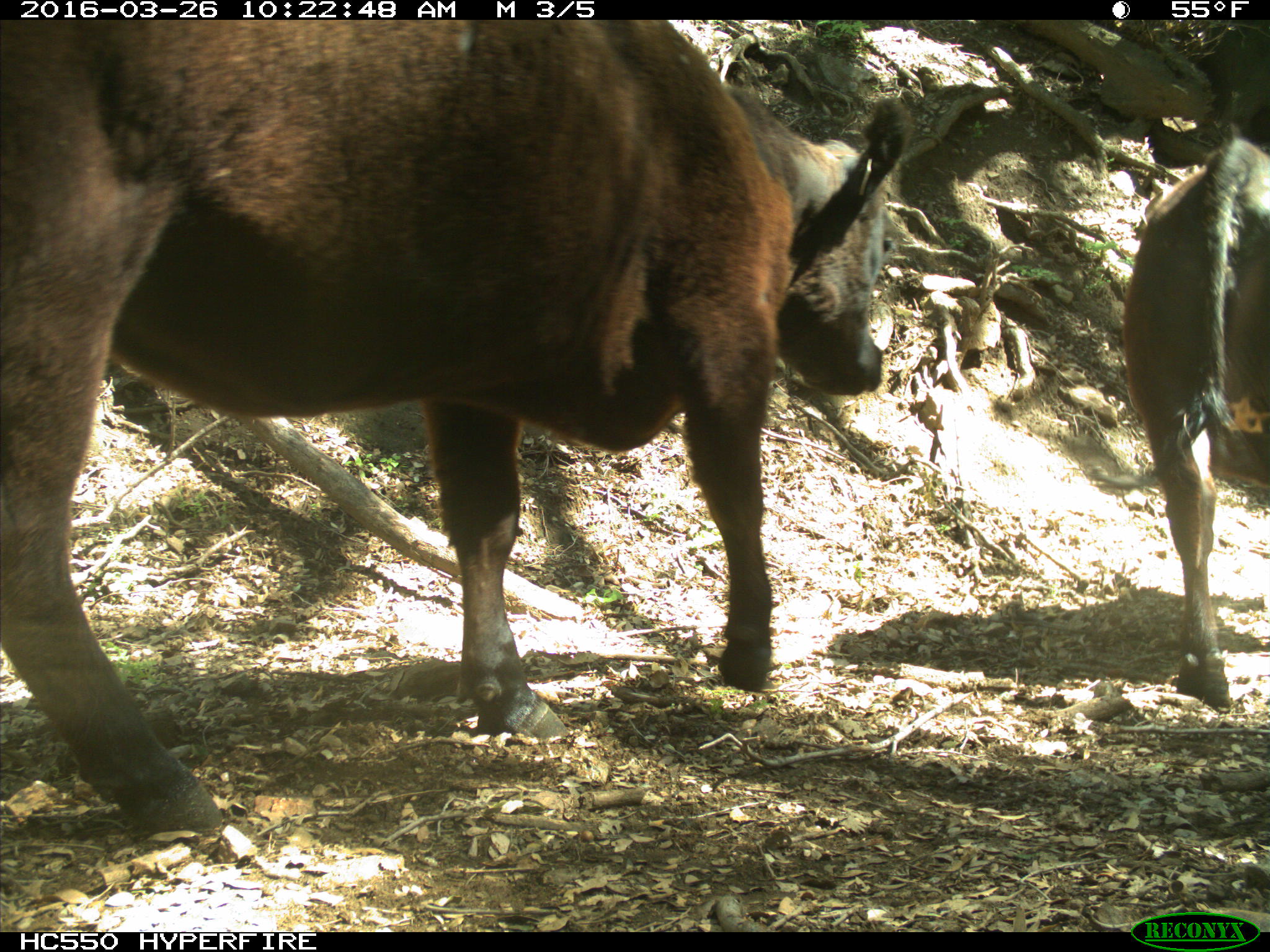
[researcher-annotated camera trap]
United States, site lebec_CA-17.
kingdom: Animalia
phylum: Chordata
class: Mammalia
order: Artiodactyla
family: Bovidae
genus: Bos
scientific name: Bos taurus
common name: domestic cow